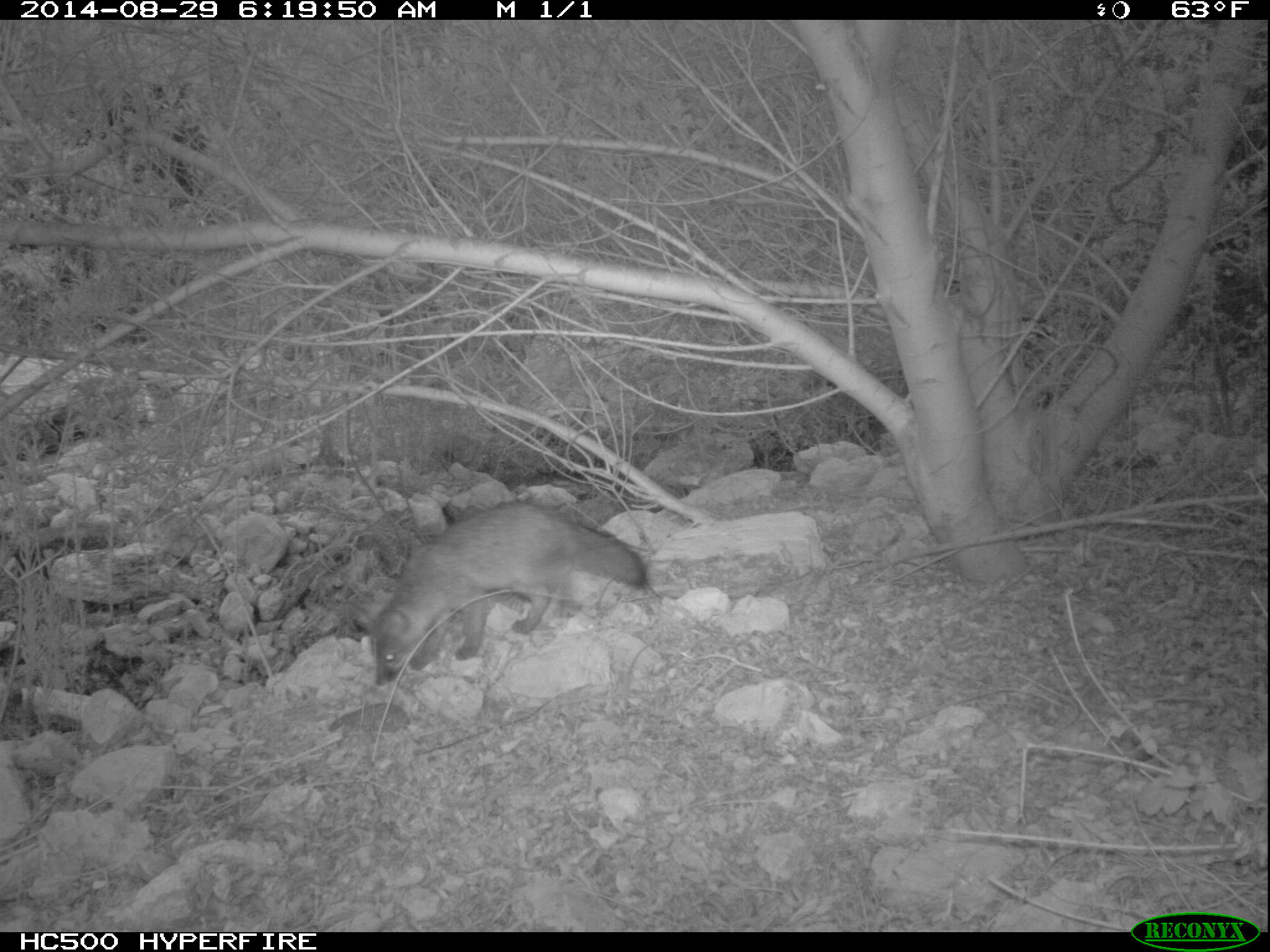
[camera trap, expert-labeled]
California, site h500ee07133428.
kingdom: Animalia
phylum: Chordata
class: Mammalia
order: Carnivora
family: Canidae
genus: Urocyon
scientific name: Urocyon littoralis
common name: island fox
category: fox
Fox (island fox) (Urocyon littoralis).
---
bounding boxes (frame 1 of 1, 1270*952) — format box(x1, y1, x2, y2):
fox: box(339, 501, 647, 685)